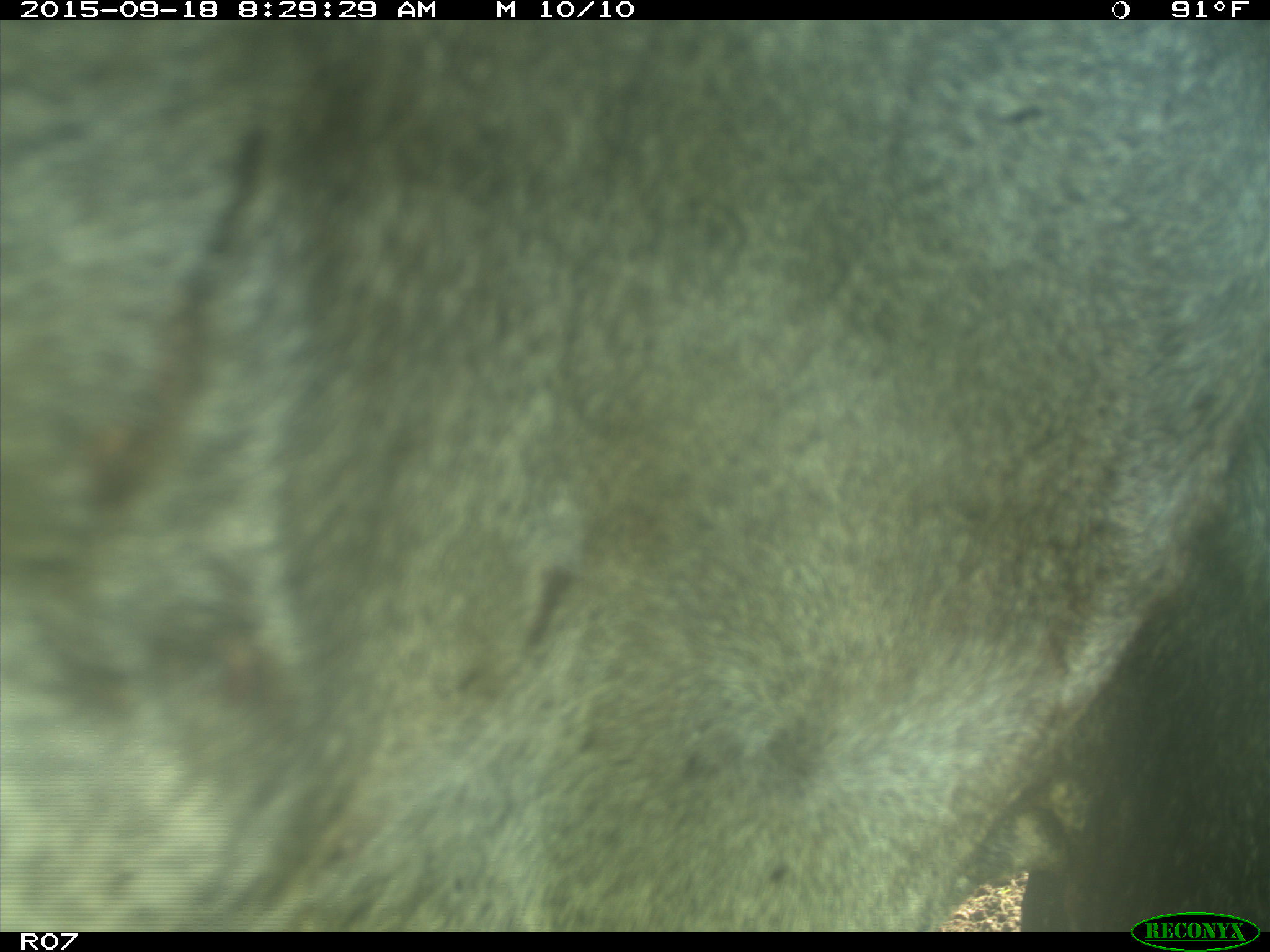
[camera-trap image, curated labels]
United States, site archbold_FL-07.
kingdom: Animalia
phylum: Chordata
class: Mammalia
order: Artiodactyla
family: Bovidae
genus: Bos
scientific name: Bos taurus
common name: domestic cow